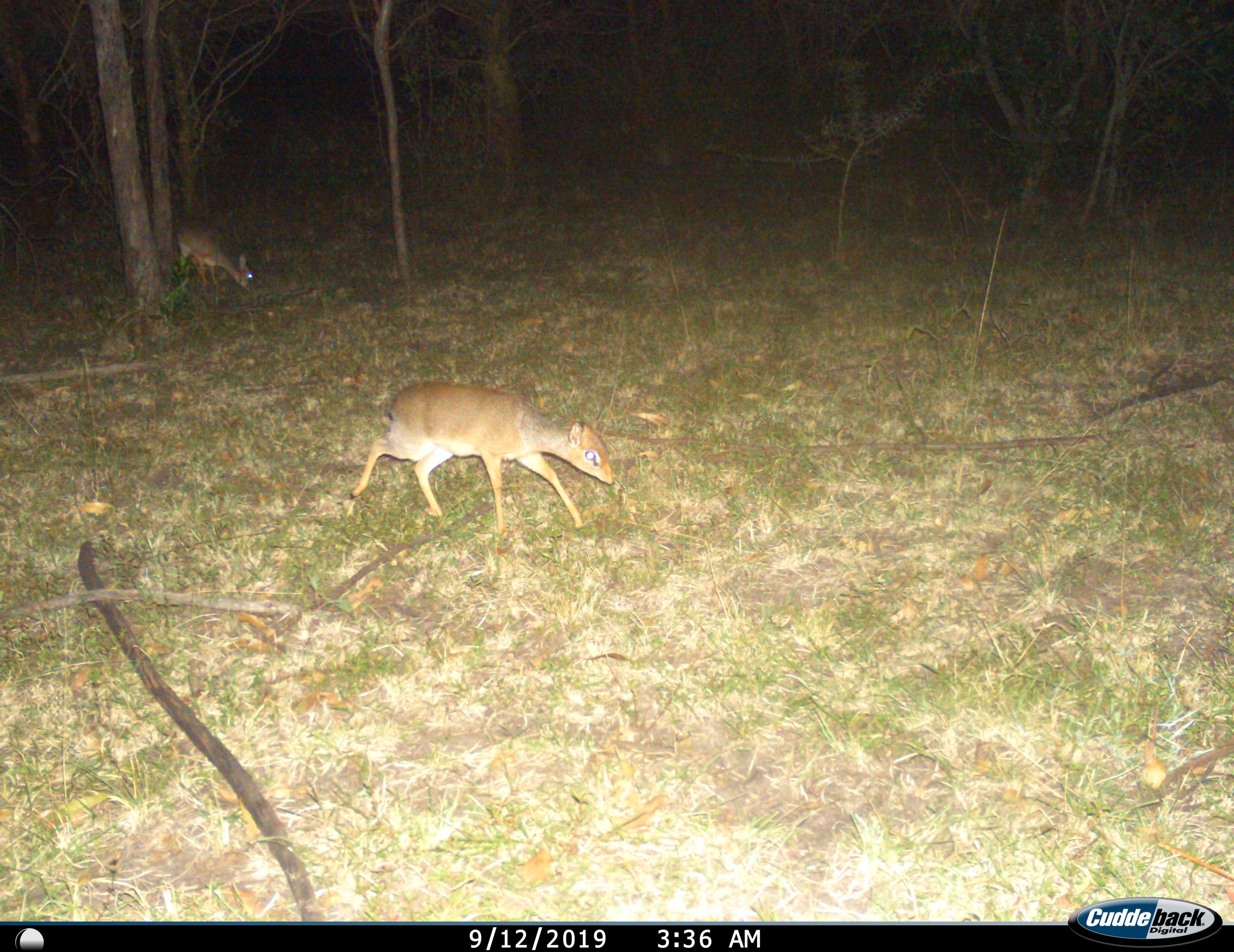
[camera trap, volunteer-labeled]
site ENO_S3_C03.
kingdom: Animalia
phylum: Chordata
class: Mammalia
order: Artiodactyla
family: Bovidae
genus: Madoqua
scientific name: Madoqua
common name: dik-dik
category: dikdik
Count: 2.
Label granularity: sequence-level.